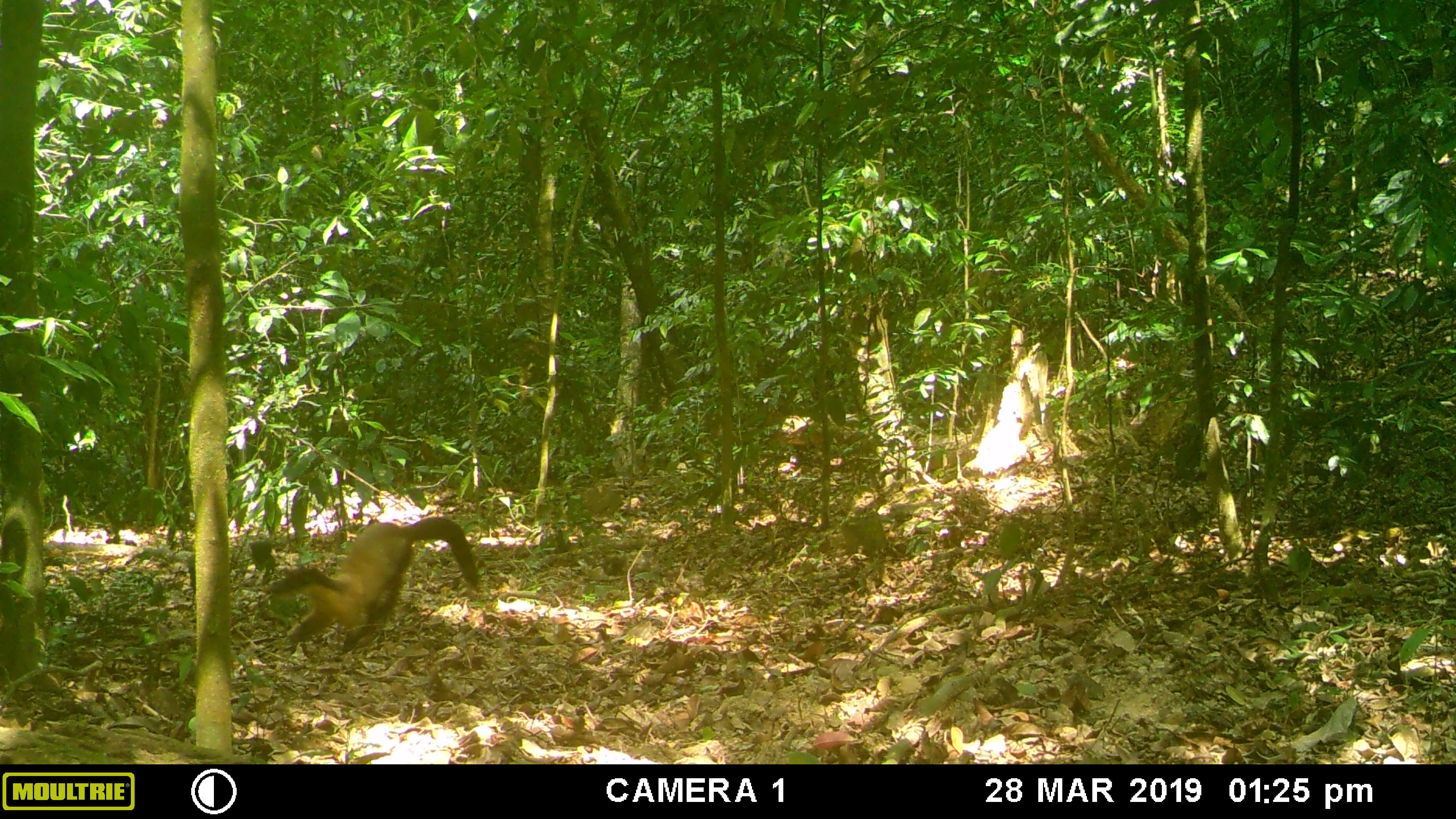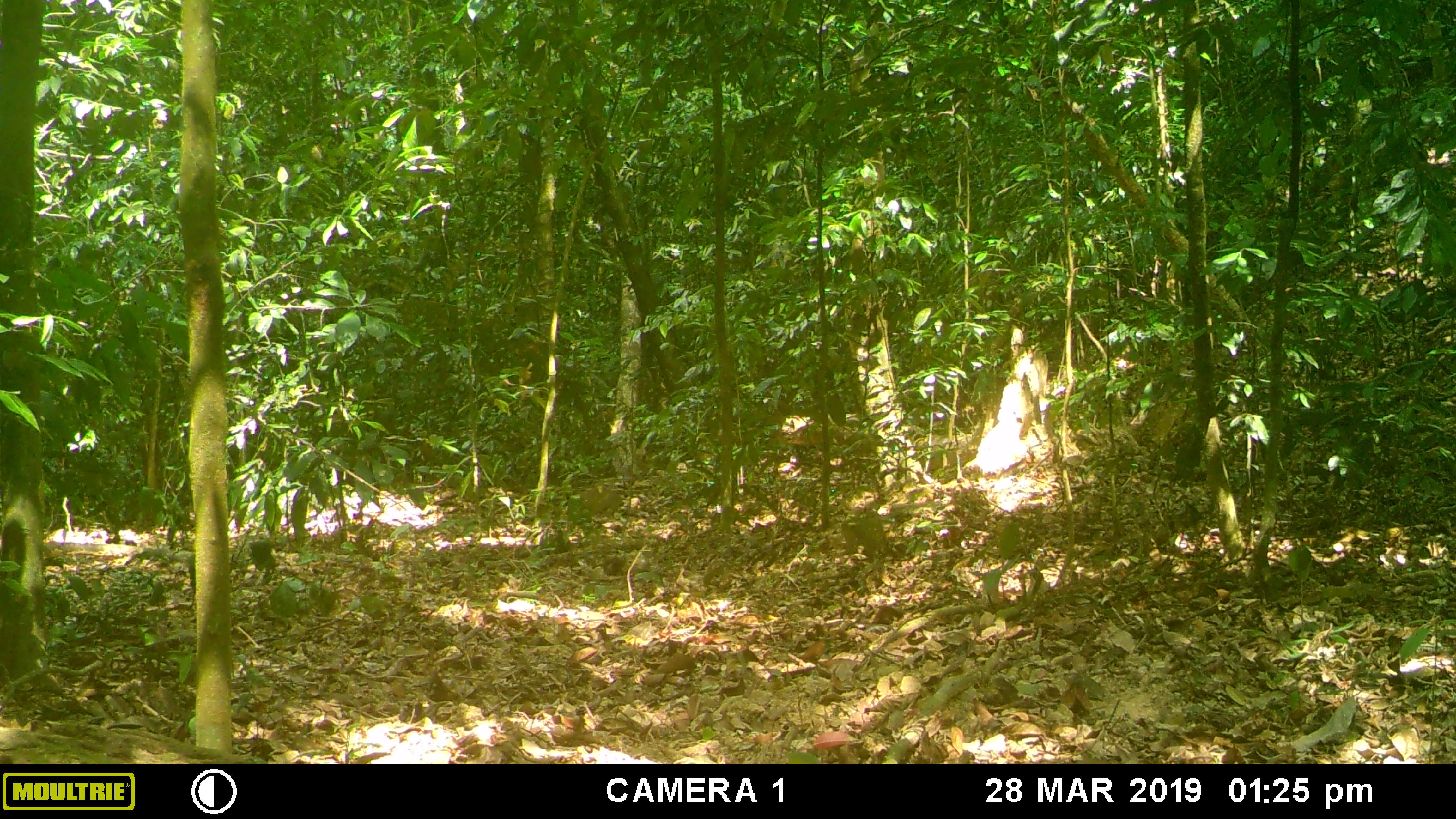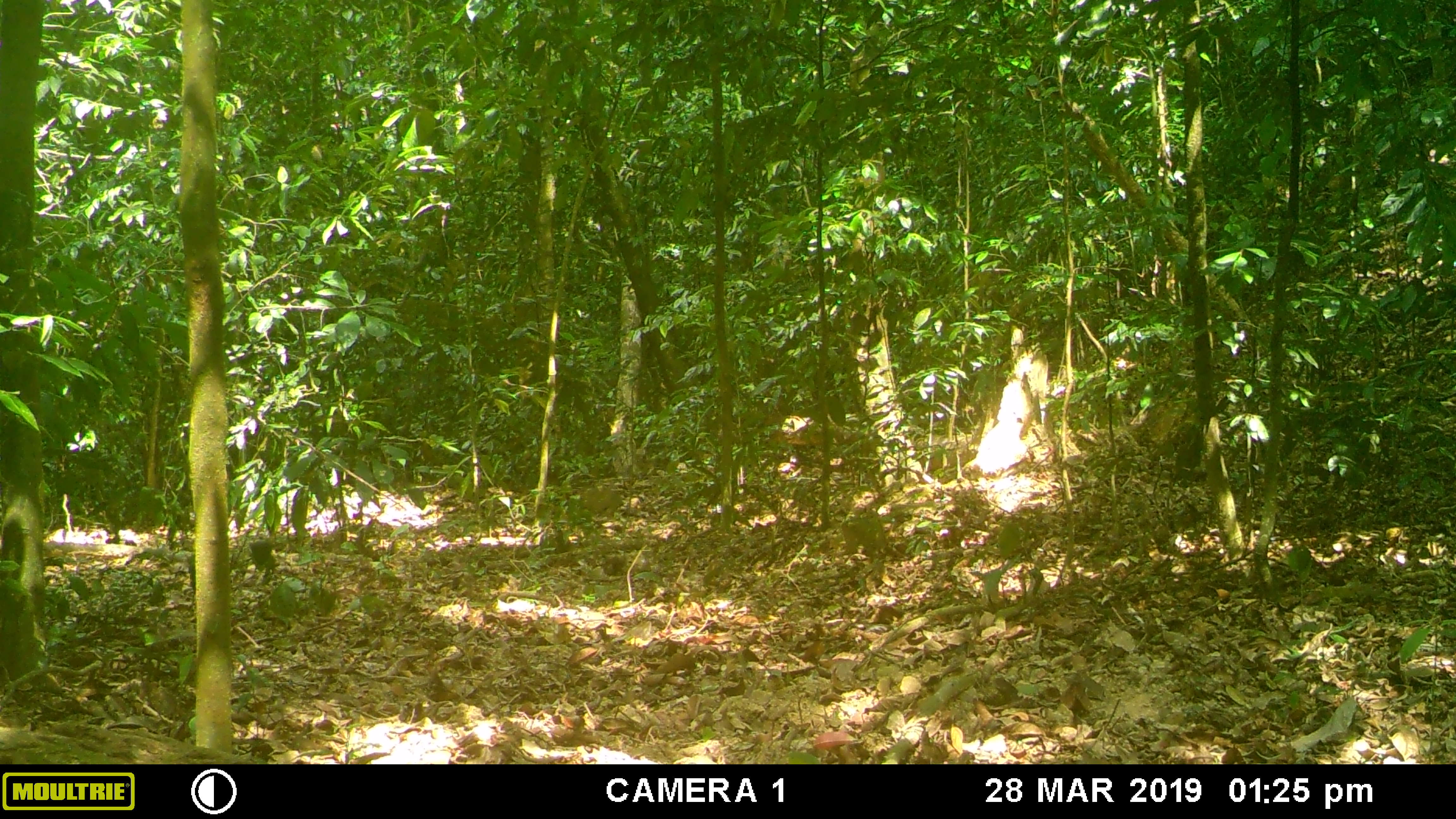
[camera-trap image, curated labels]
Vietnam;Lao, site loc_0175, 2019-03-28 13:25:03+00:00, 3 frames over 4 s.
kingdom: Animalia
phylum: Chordata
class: Mammalia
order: Carnivora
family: Mustelidae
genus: Martes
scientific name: Martes flavigula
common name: yellow-throated marten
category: yellow throated marten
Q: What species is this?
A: Yellow throated marten (yellow-throated marten) (Martes flavigula).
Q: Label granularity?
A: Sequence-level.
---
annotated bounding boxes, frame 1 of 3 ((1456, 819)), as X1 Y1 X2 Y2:
yellow throated marten: 261 516 479 653